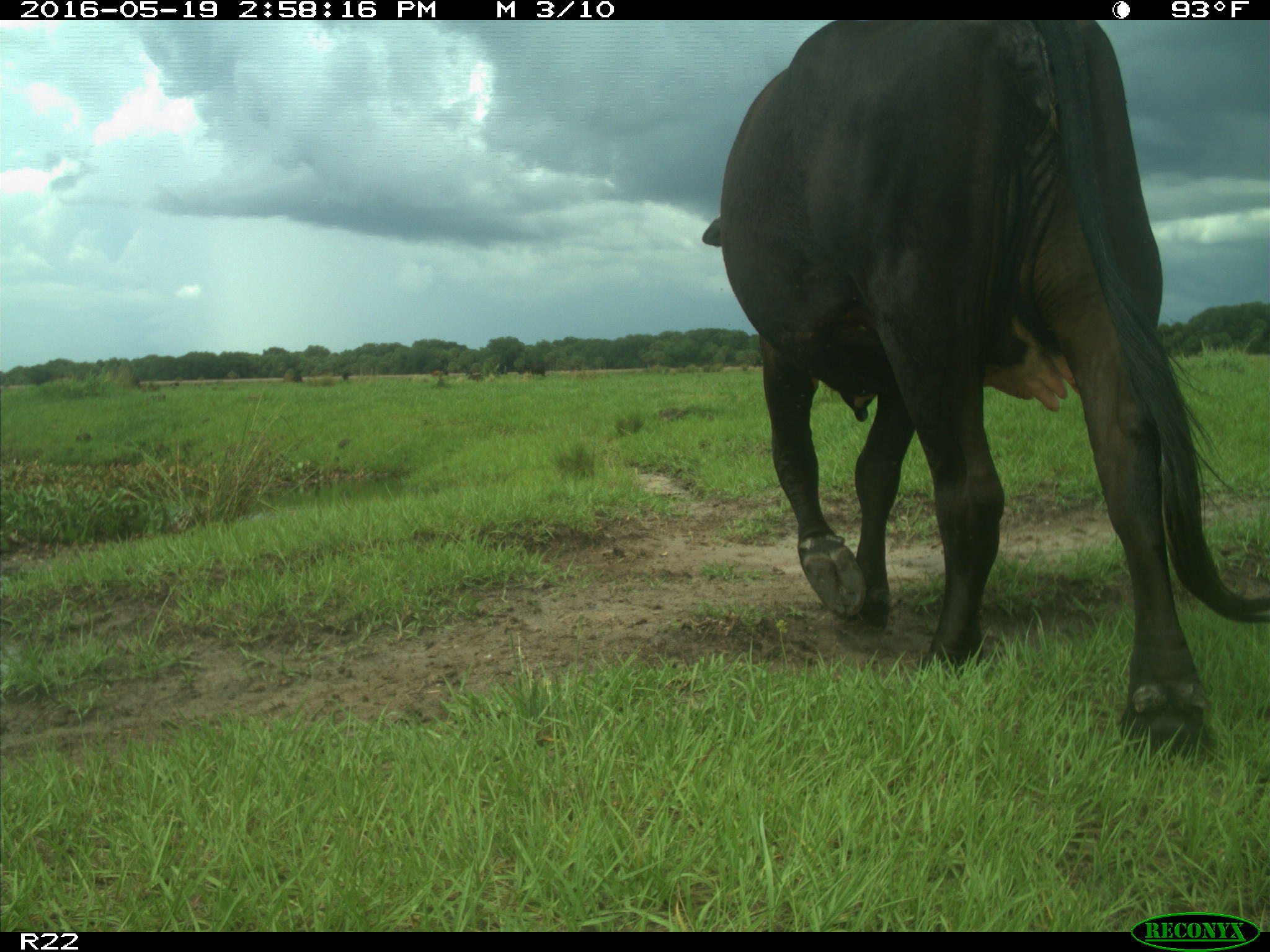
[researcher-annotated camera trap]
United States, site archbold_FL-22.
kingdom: Animalia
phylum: Chordata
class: Mammalia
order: Artiodactyla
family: Bovidae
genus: Bos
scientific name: Bos taurus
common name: domestic cow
Bos taurus (domestic cow).